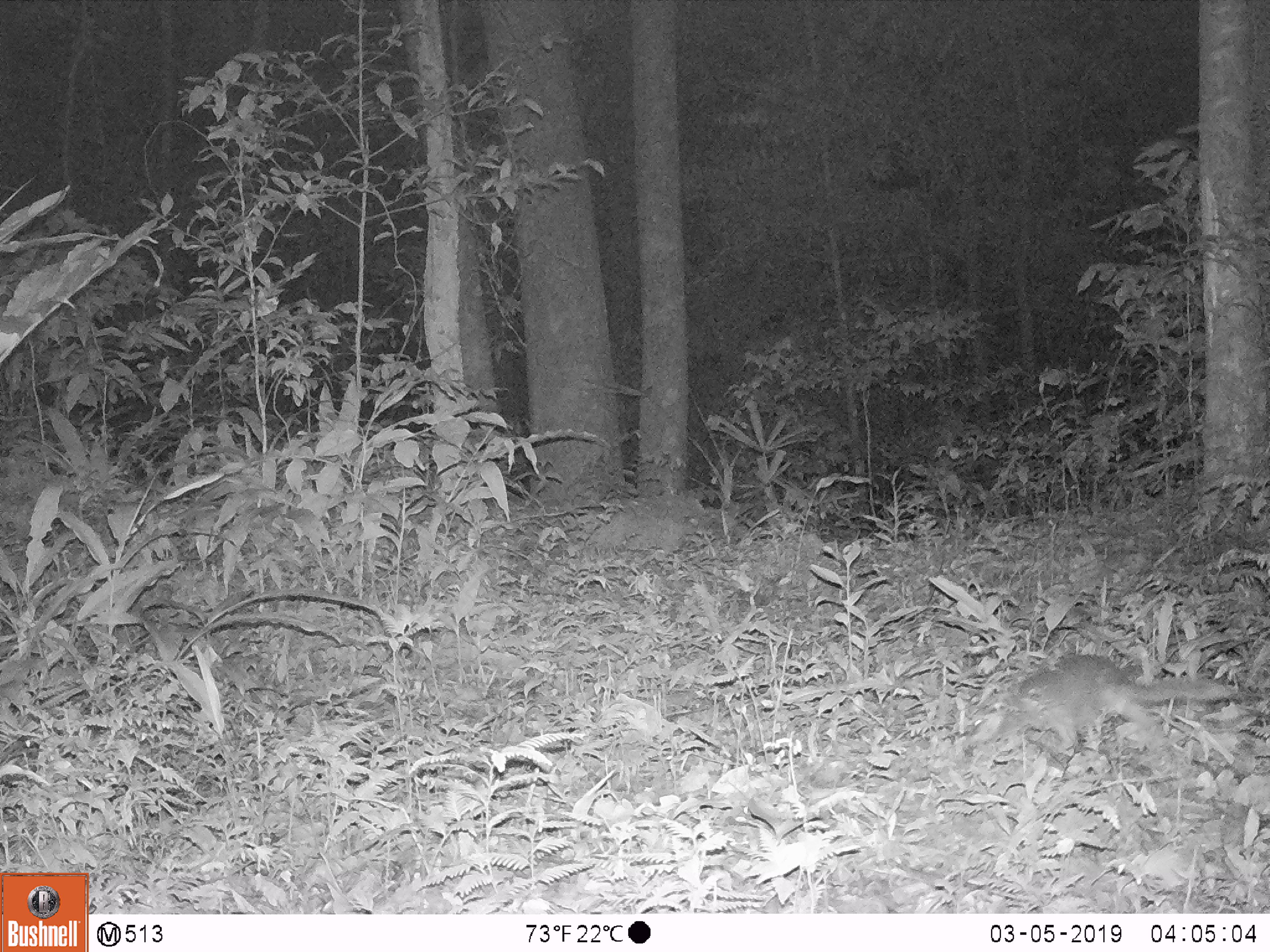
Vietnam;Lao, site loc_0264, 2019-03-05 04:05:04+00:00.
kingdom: Animalia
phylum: Chordata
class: Mammalia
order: Carnivora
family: Mustelidae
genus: Melogale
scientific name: Melogale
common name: ferret badger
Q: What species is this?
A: Ferret badger (Melogale).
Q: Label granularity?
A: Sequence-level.